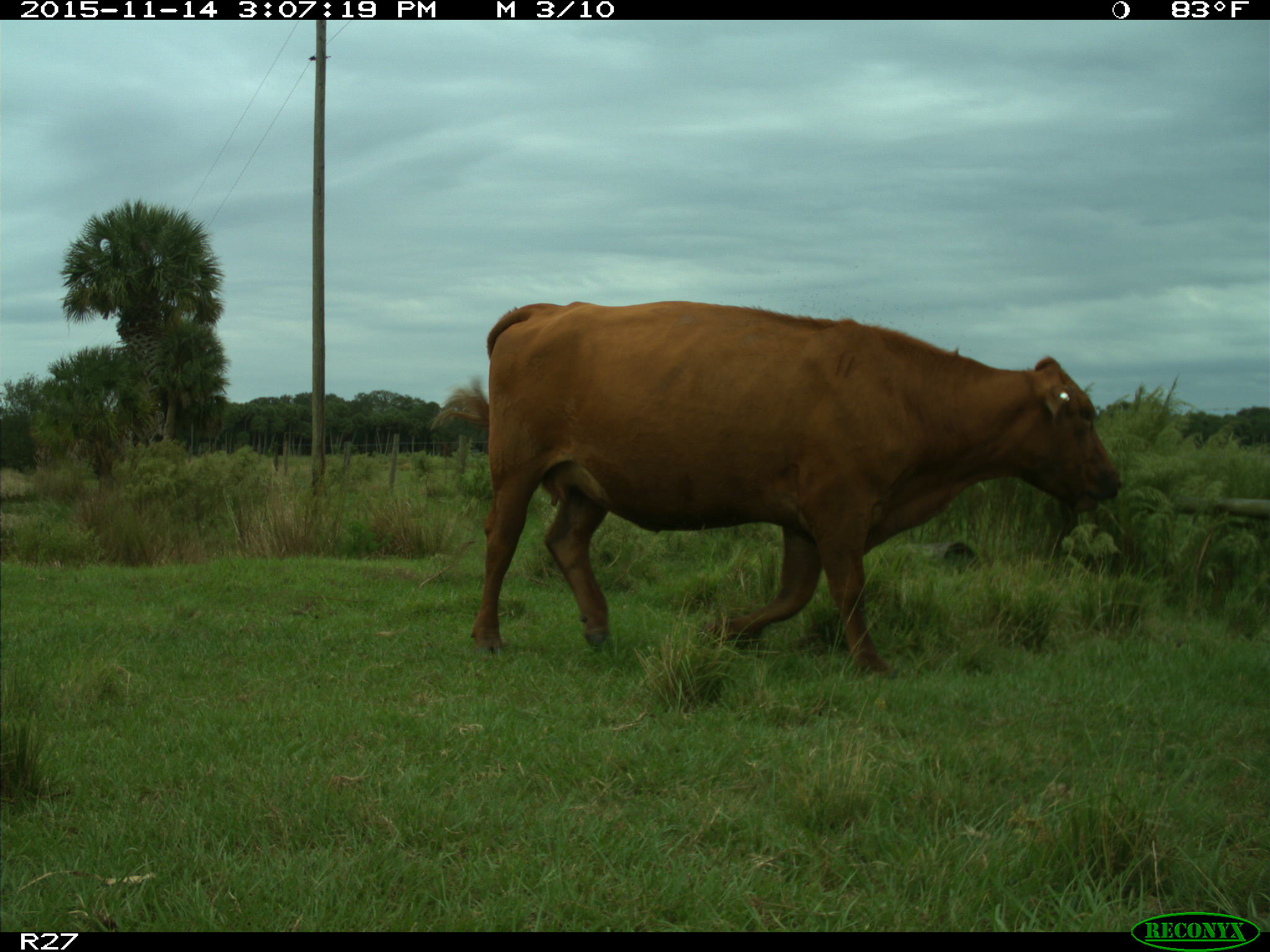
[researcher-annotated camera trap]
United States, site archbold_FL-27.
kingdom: Animalia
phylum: Chordata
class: Mammalia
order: Artiodactyla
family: Bovidae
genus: Bos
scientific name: Bos taurus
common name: domestic cow